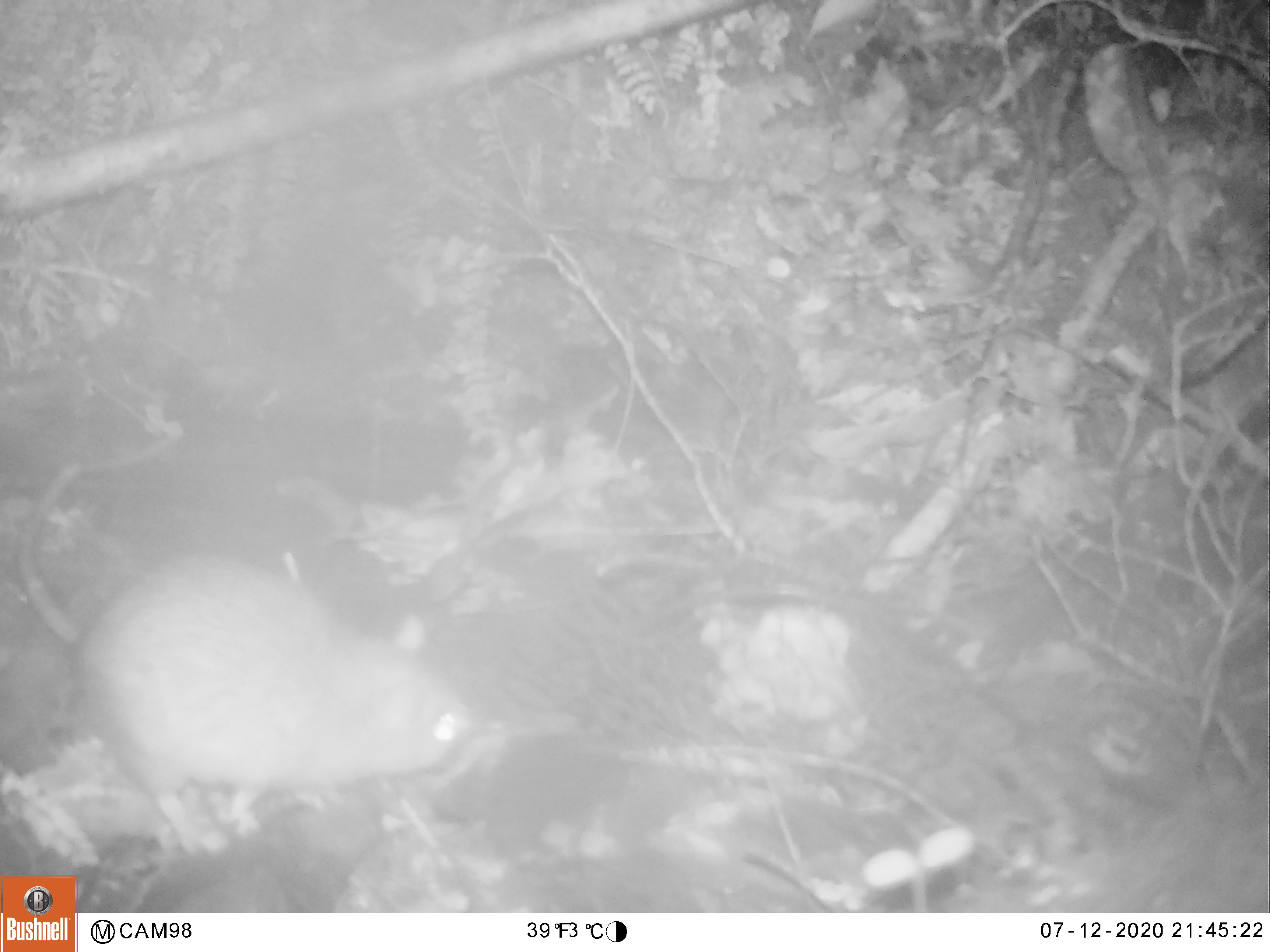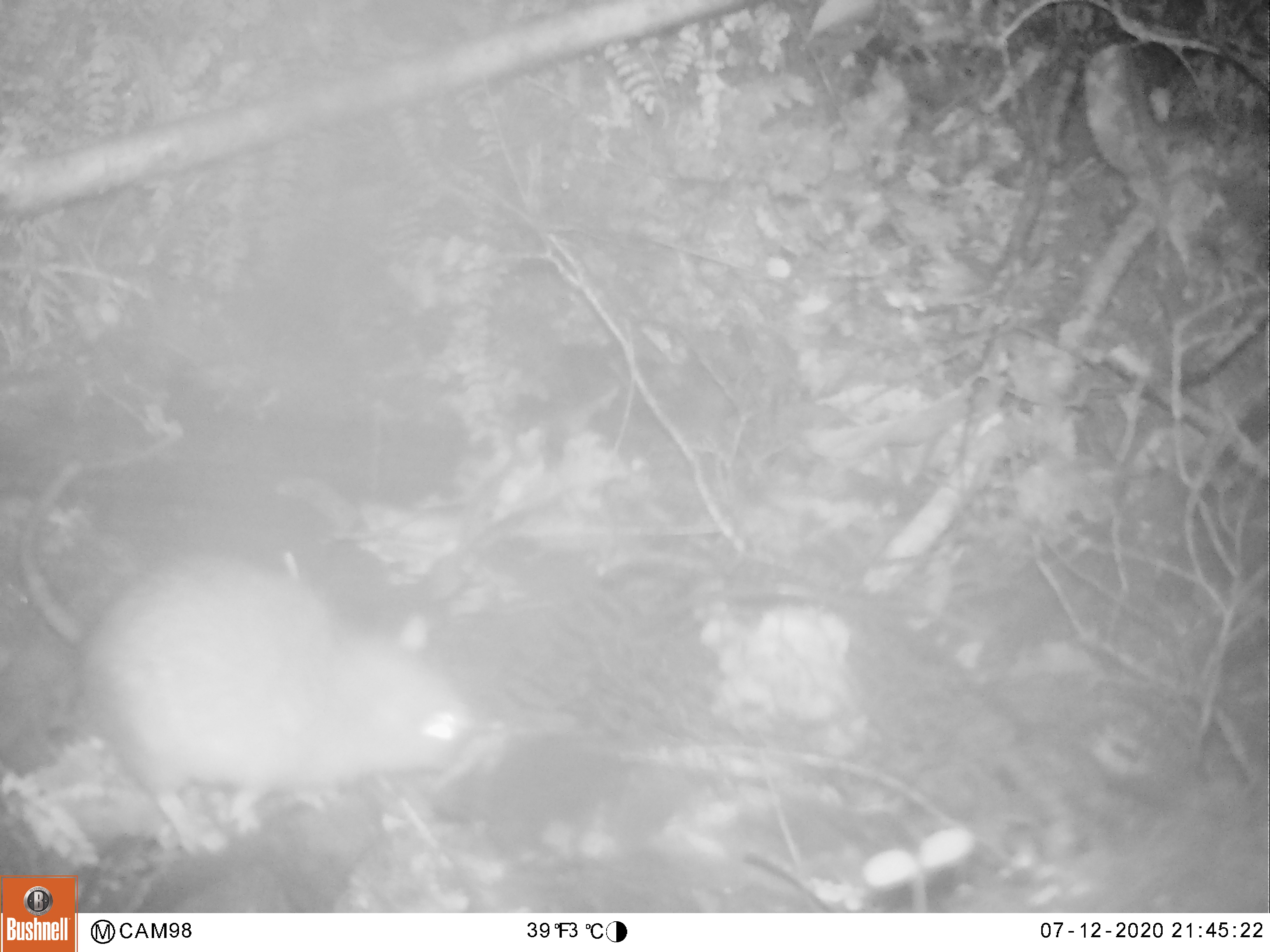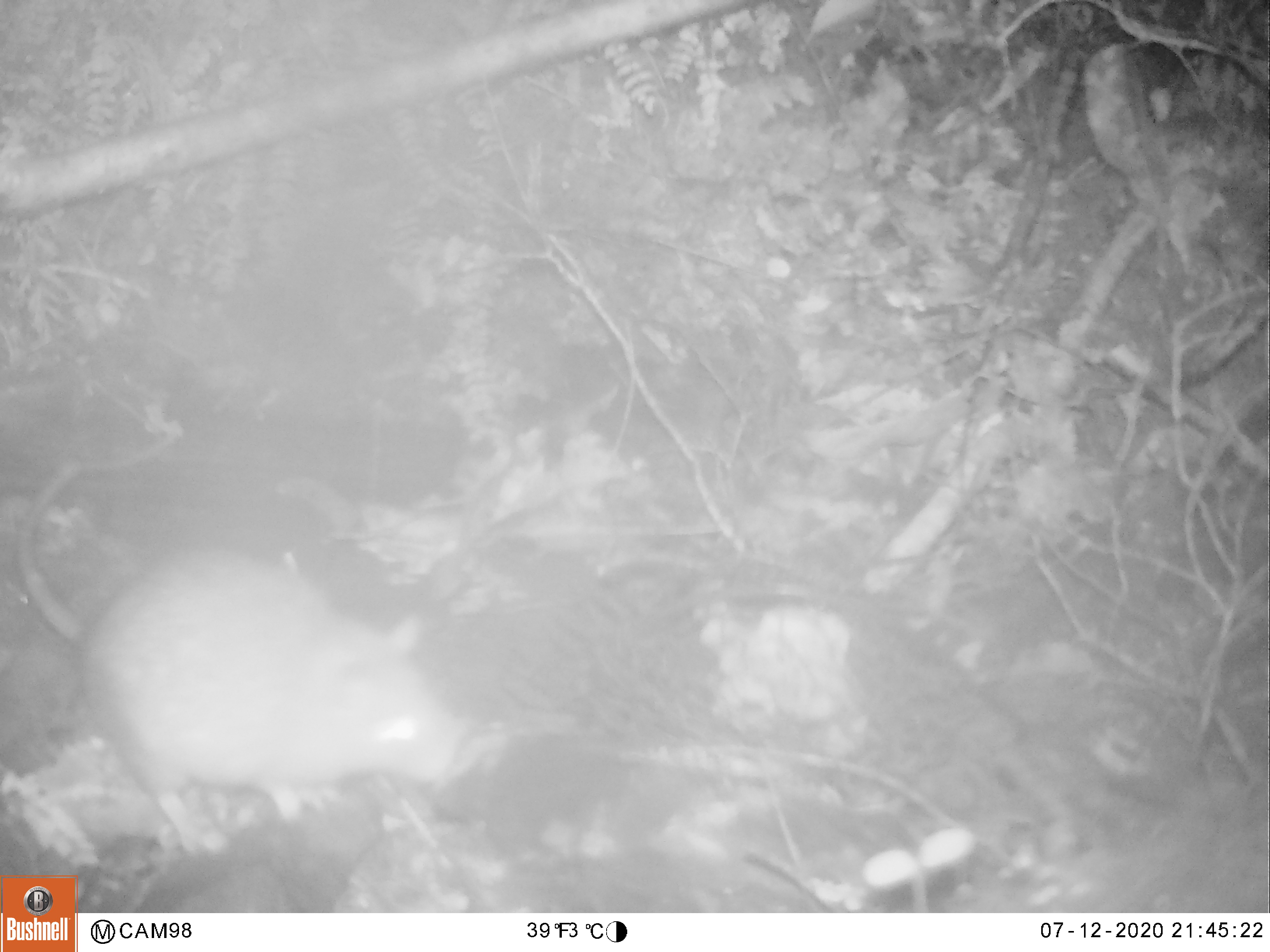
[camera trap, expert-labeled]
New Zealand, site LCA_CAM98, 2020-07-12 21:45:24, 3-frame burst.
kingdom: Animalia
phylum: Chordata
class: Mammalia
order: Rodentia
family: Muridae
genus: Rattus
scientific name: Rattus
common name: rat